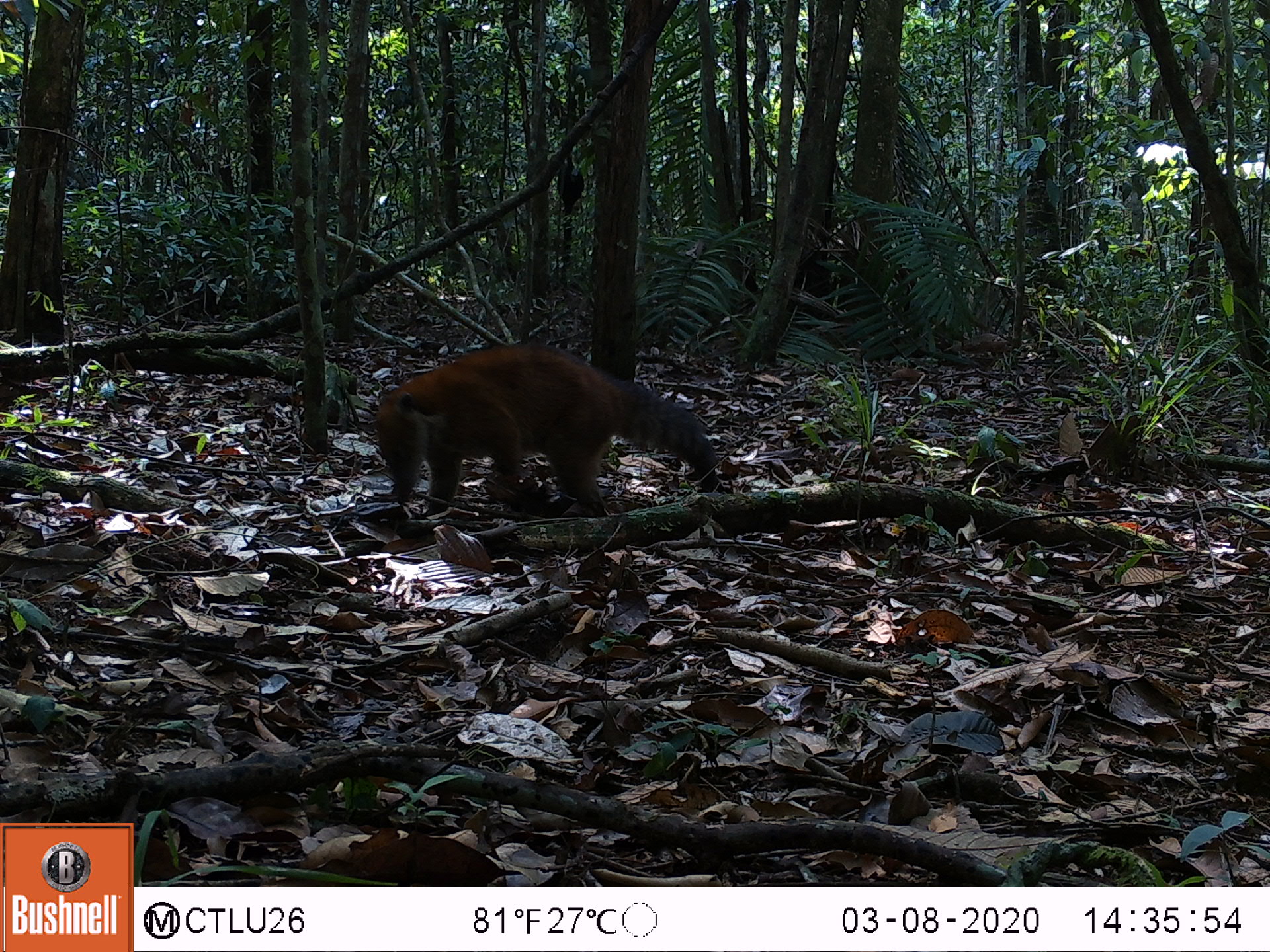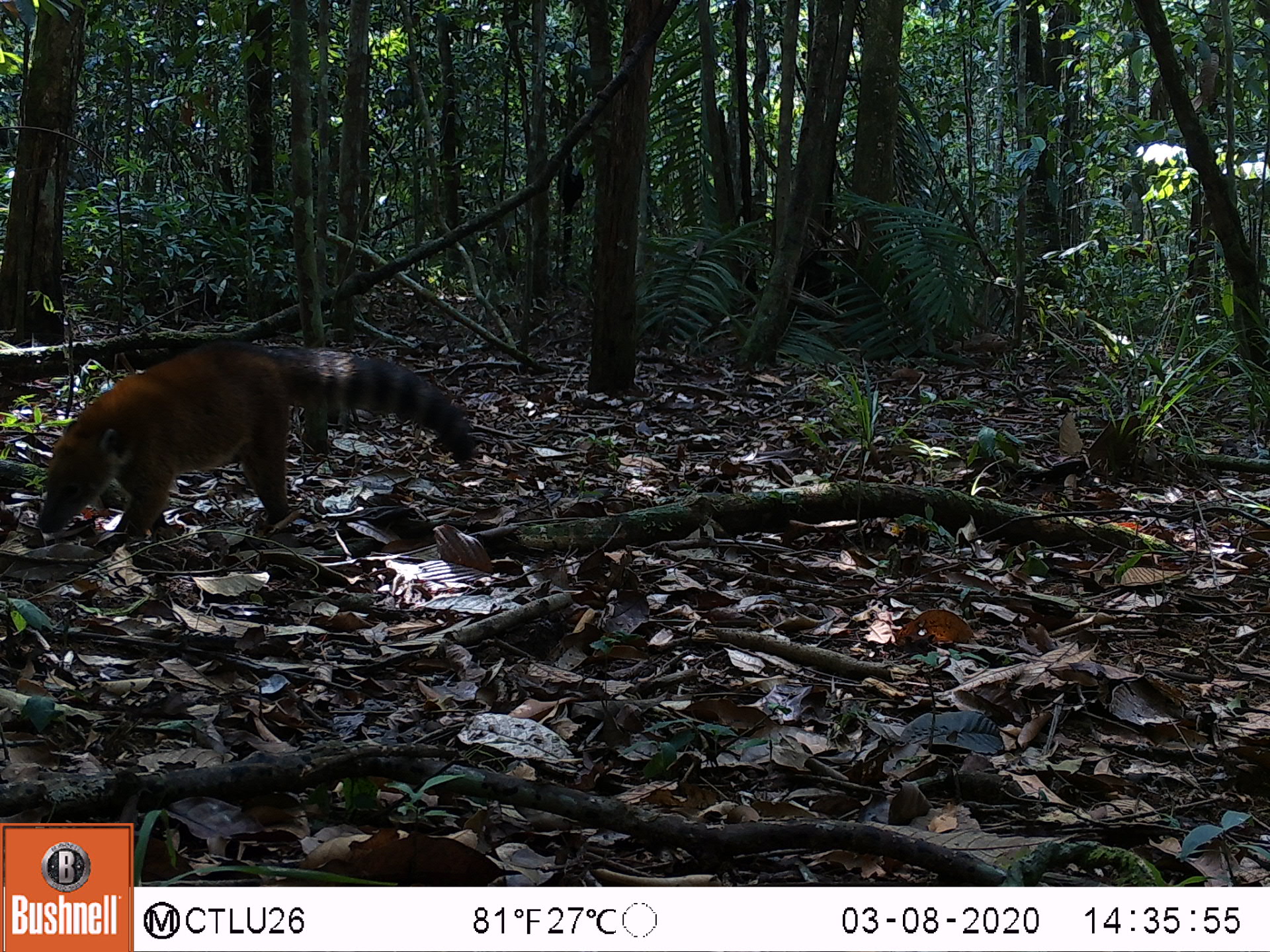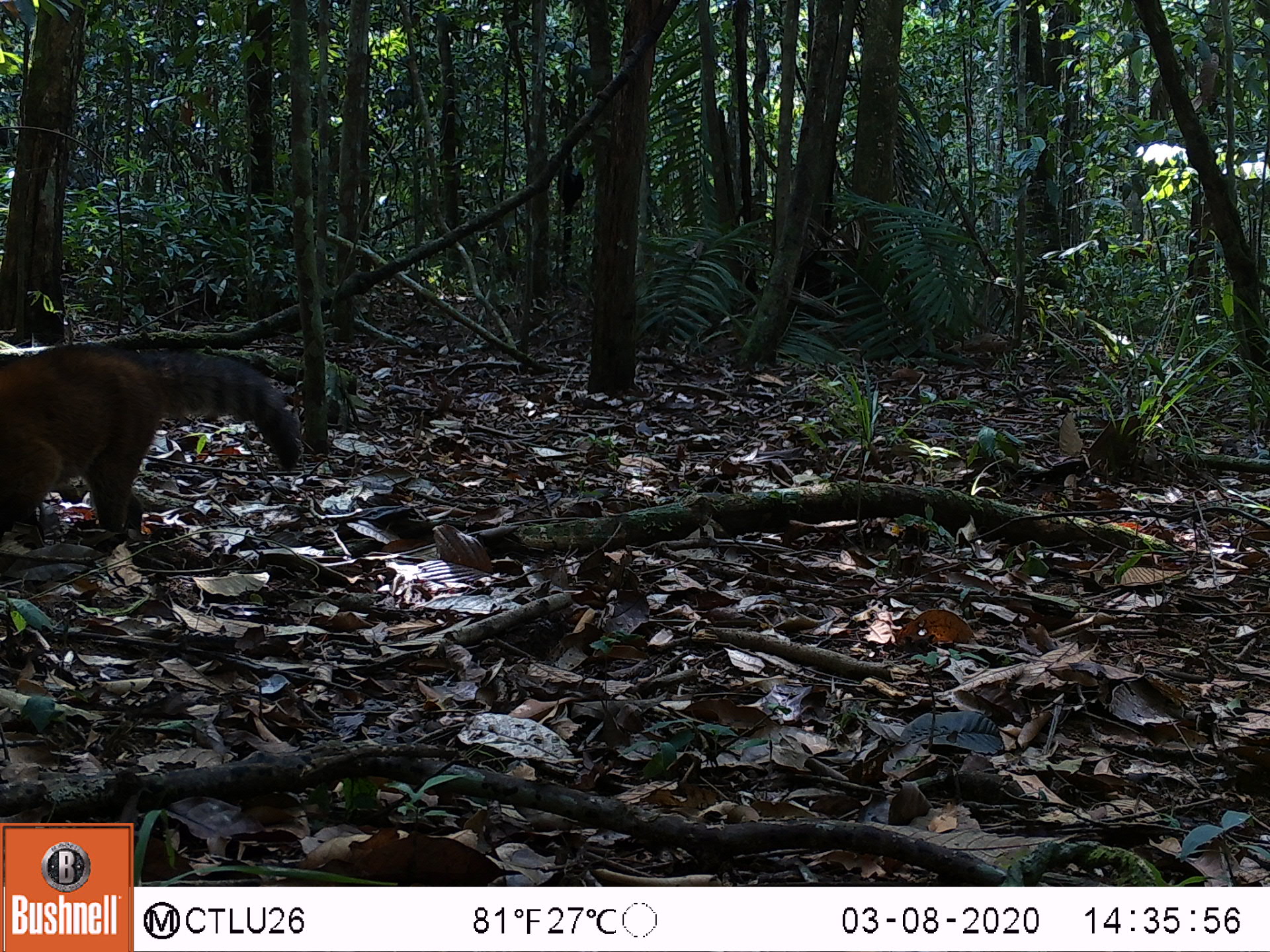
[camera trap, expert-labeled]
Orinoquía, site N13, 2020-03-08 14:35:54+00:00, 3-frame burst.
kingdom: Animalia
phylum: Chordata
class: Mammalia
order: Carnivora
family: Procyonidae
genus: Nasua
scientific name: Nasua nasua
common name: south american coati